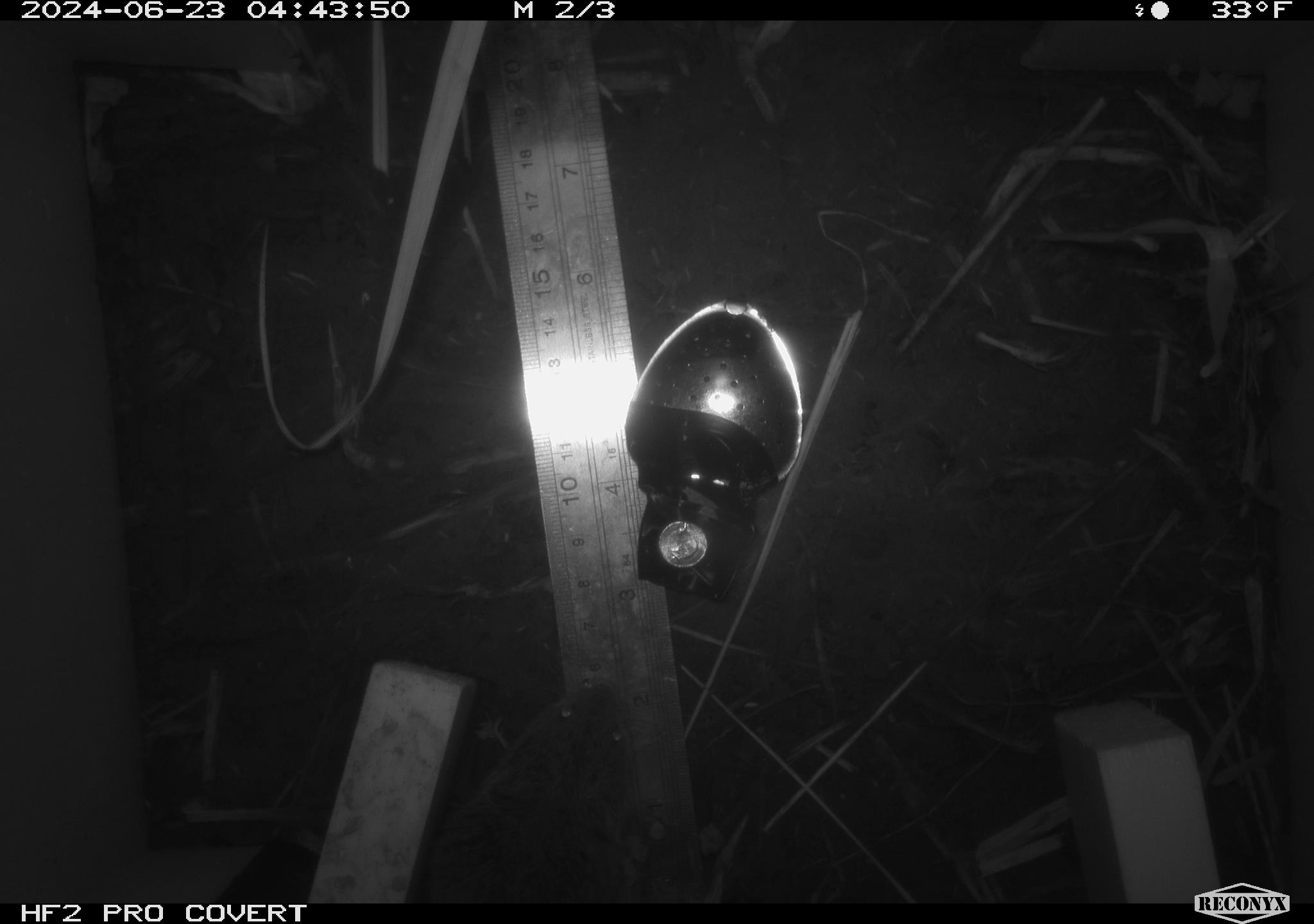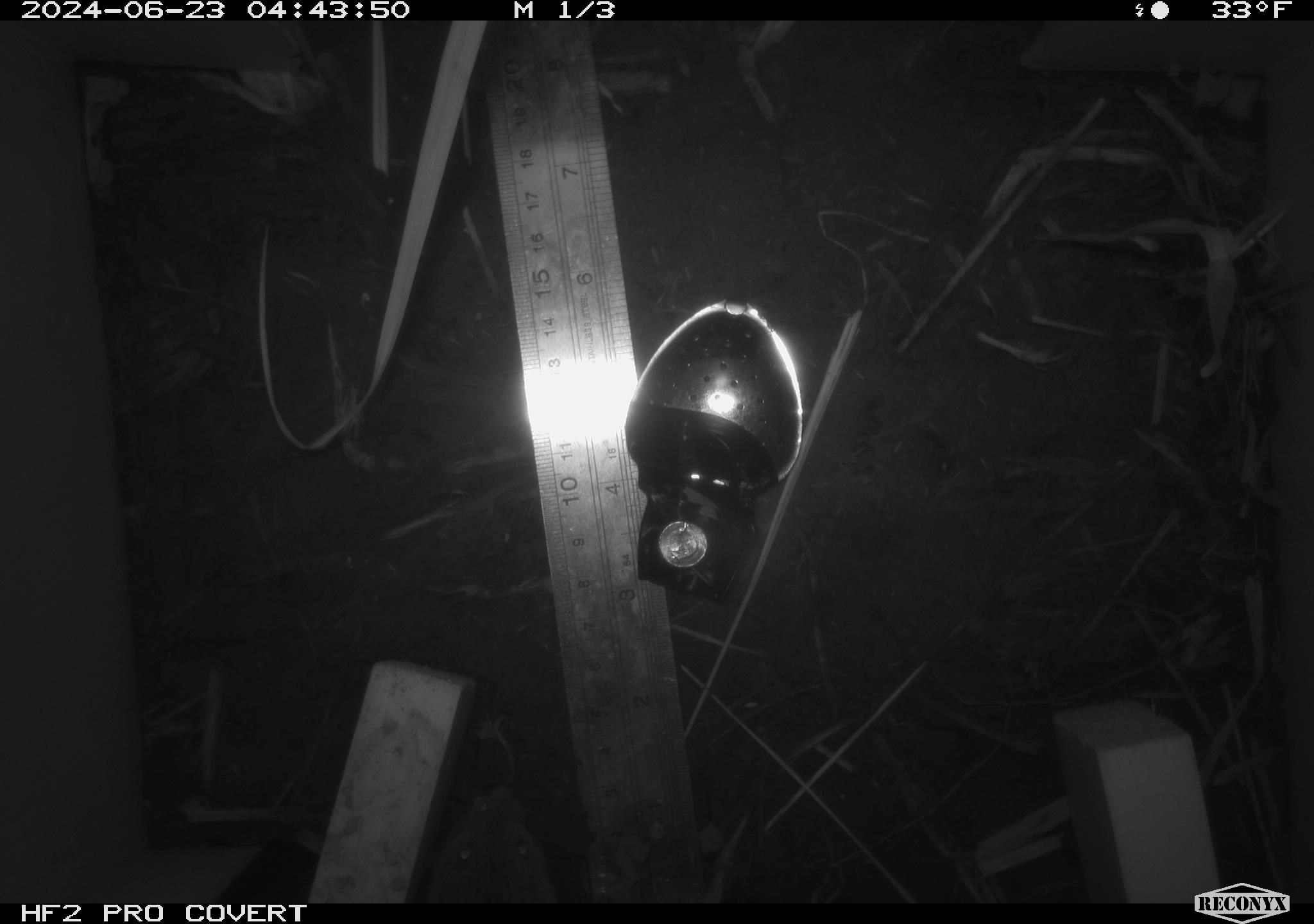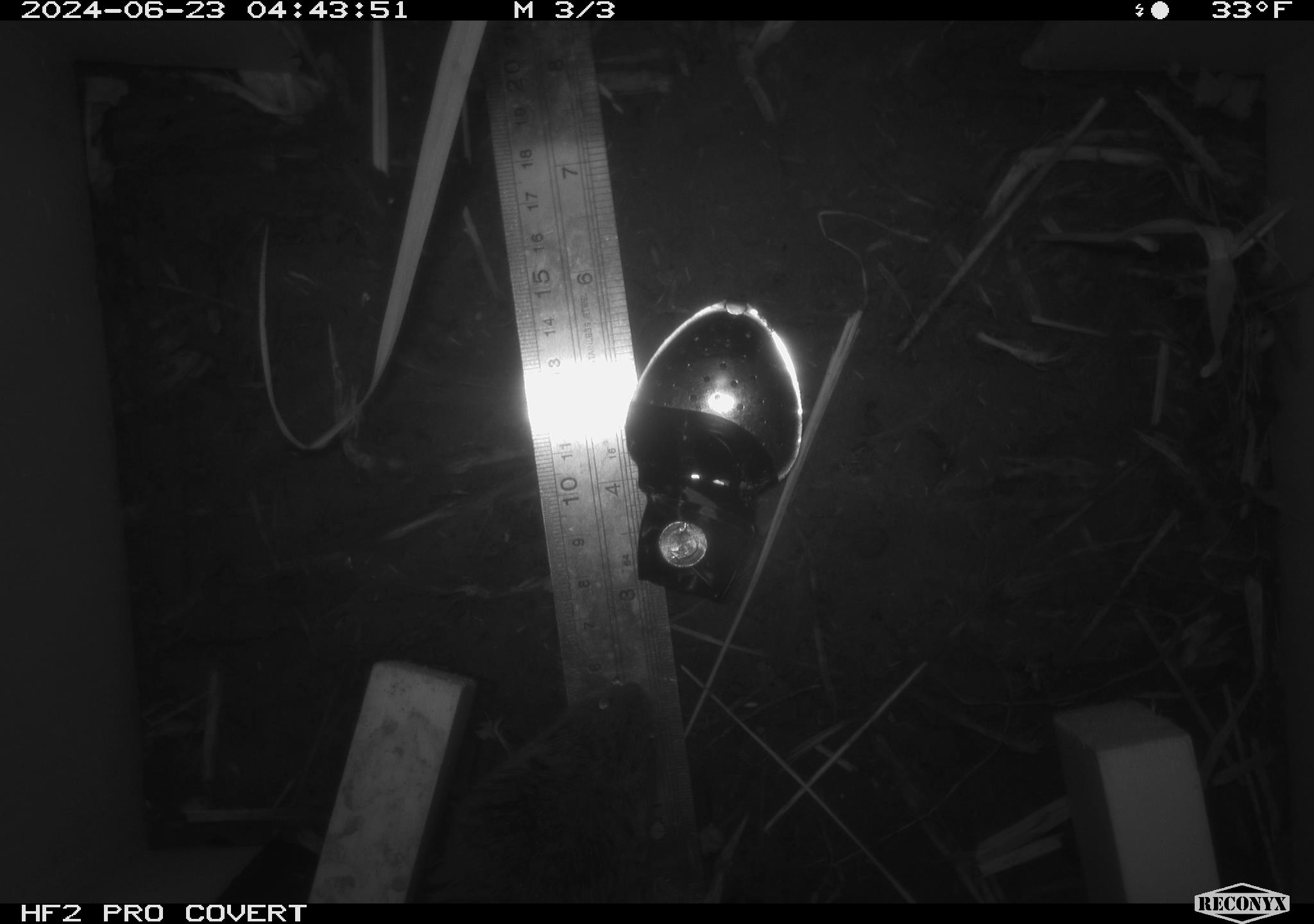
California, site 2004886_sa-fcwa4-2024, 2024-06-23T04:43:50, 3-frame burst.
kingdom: Animalia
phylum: Chordata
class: Mammalia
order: Rodentia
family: Cricetidae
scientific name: Arvicolinae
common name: voles, lemmings, and muskrats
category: arvicolinae subfamily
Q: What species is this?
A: Arvicolinae subfamily (voles, lemmings, and muskrats) (Arvicolinae).